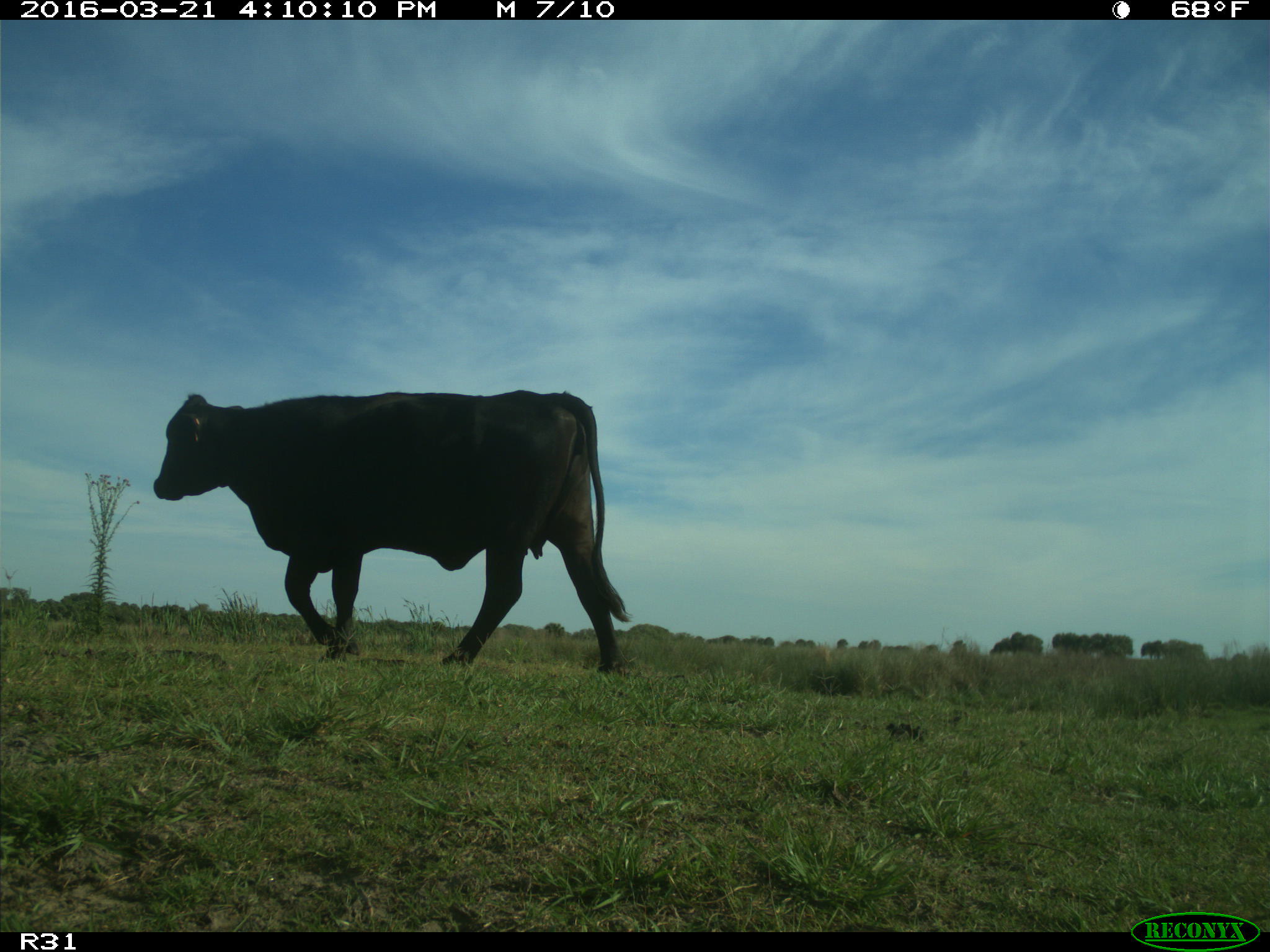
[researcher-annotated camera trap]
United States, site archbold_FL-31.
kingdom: Animalia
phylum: Chordata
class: Mammalia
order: Artiodactyla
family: Bovidae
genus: Bos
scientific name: Bos taurus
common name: domestic cow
Bos taurus (domestic cow).